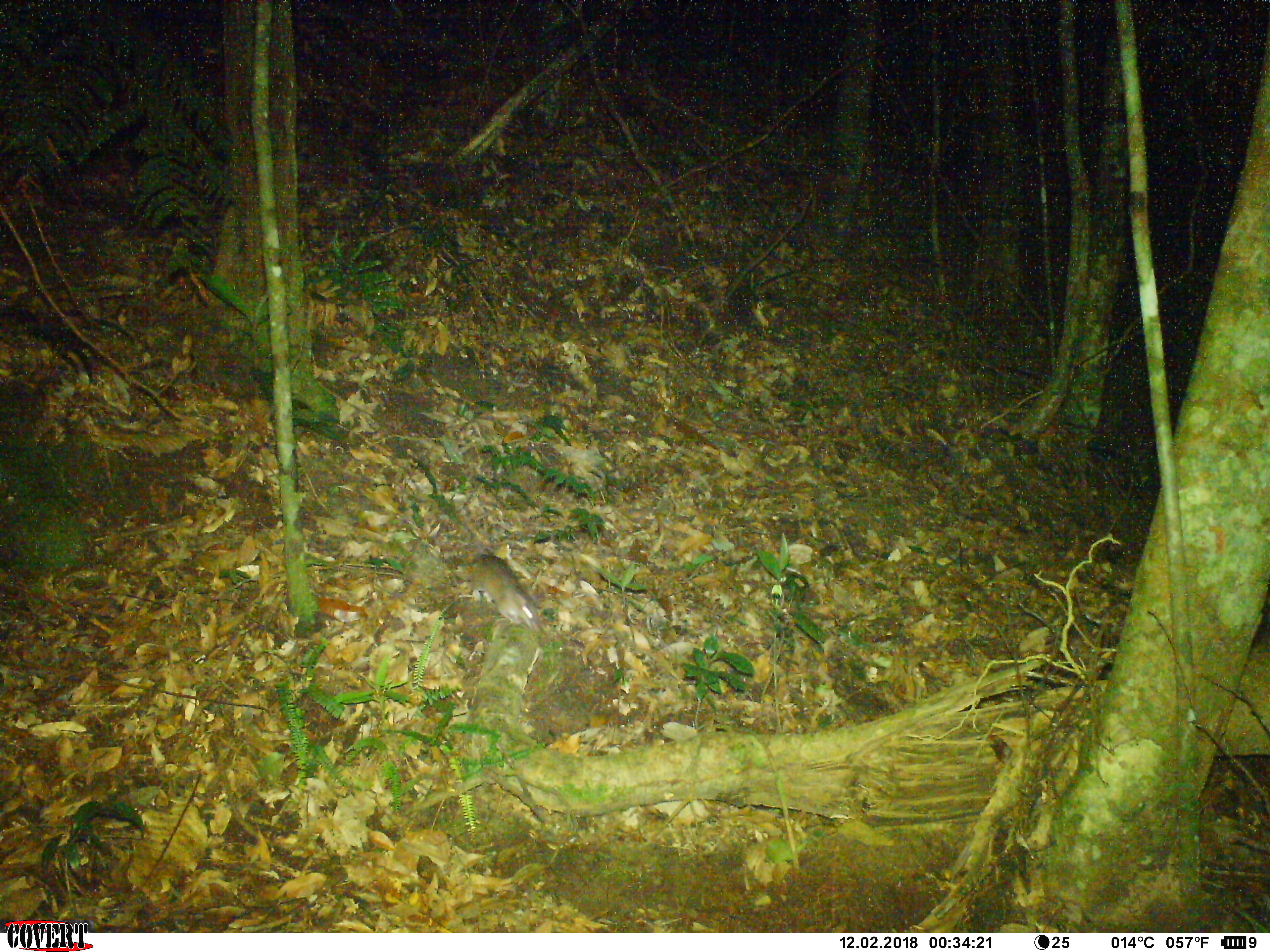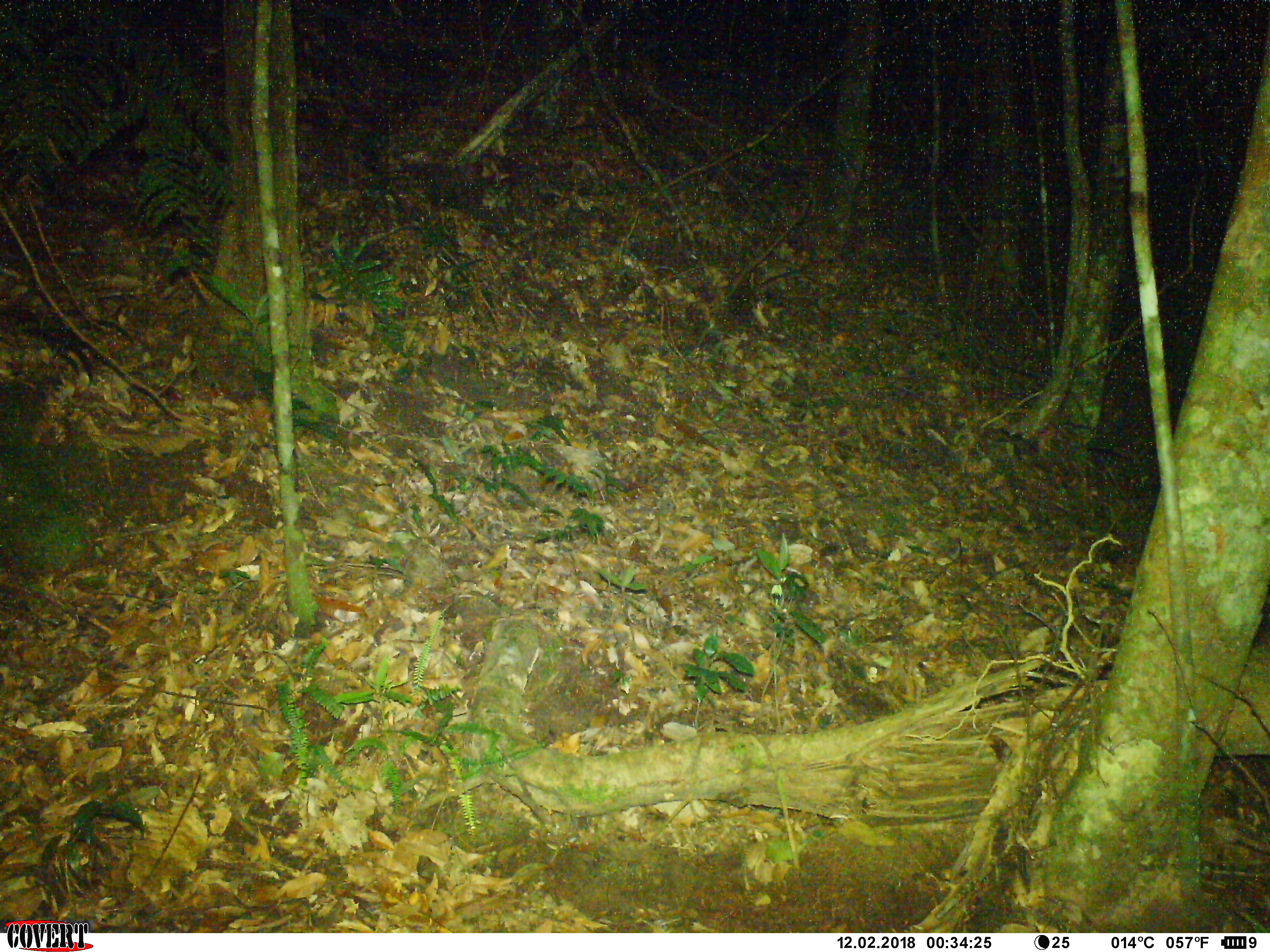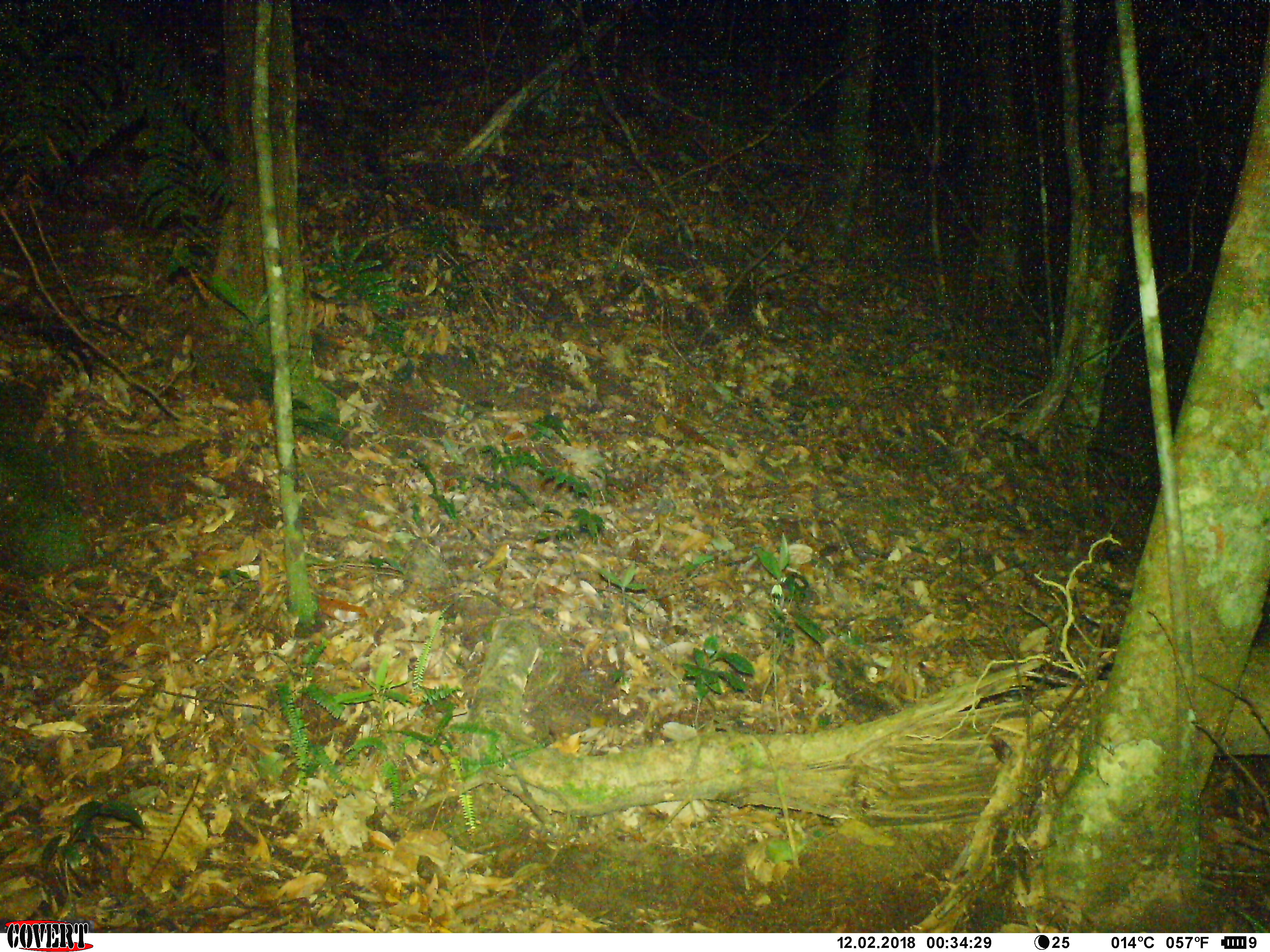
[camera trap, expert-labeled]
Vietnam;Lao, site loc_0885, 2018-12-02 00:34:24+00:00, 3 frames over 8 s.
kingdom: Animalia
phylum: Chordata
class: Mammalia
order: Rodentia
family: Muridae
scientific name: Muridae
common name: old-world mice and rats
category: unidentified murid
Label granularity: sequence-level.